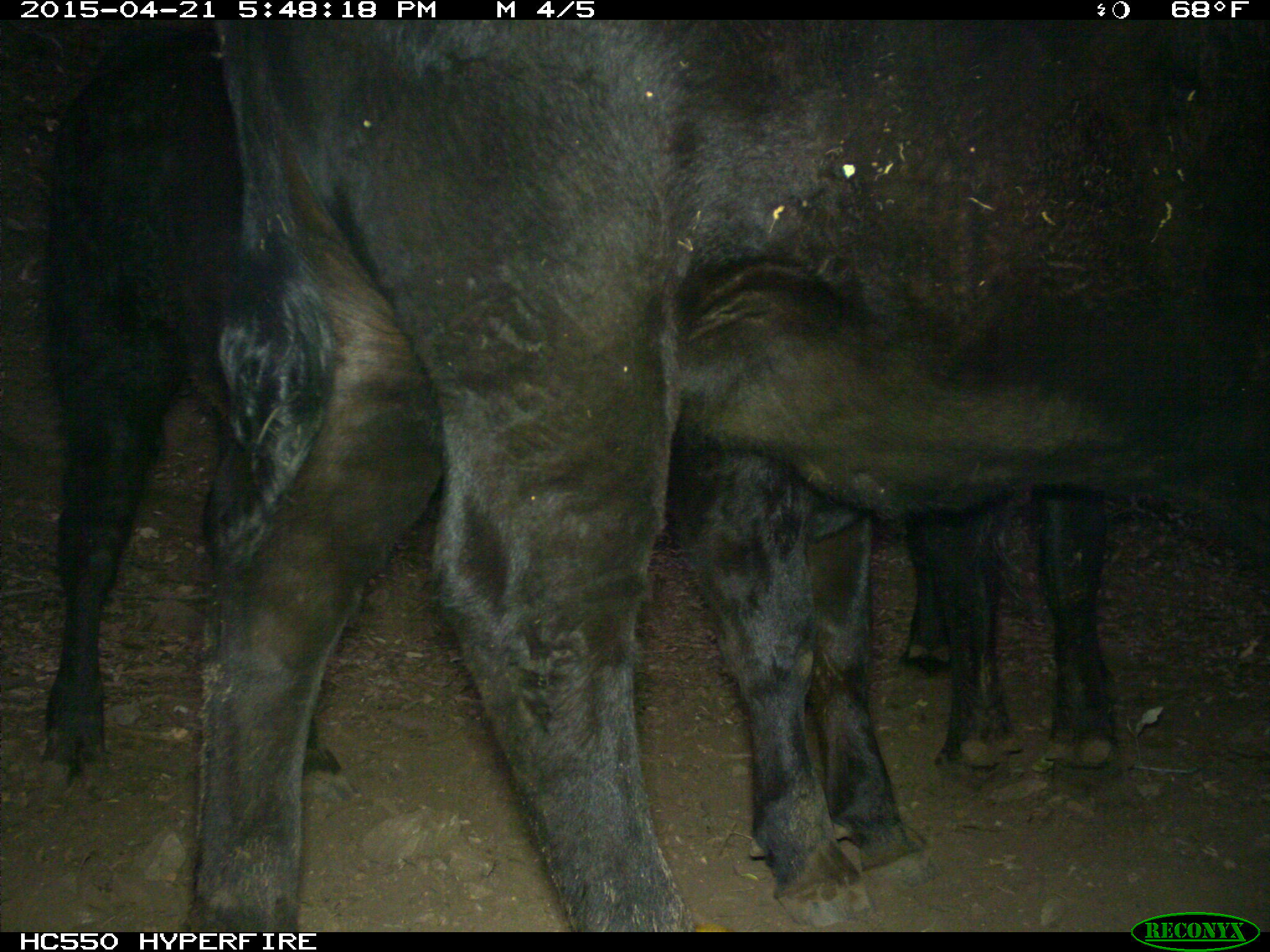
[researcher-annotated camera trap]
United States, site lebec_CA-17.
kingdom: Animalia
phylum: Chordata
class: Mammalia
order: Artiodactyla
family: Bovidae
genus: Bos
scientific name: Bos taurus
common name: domestic cow